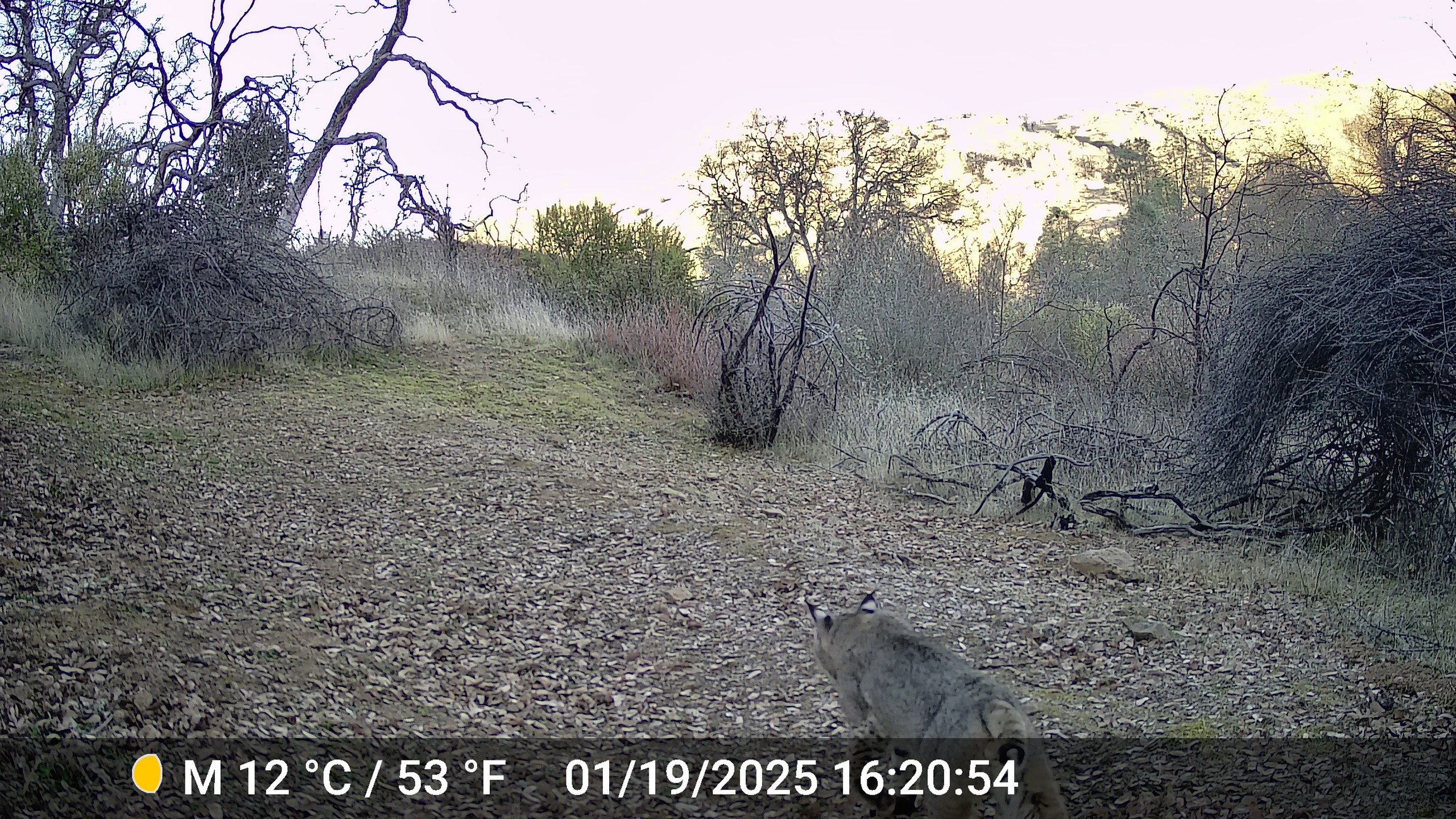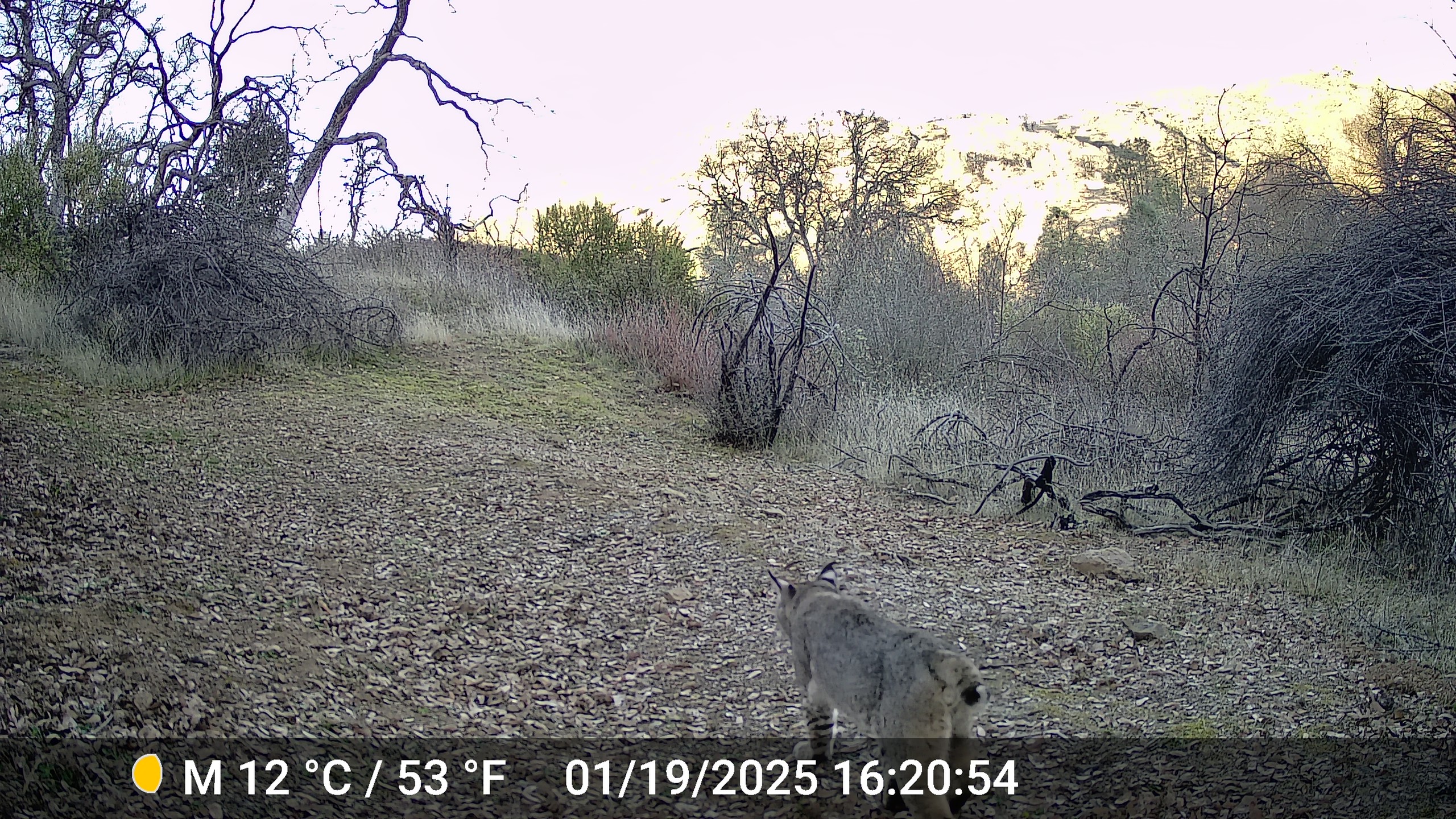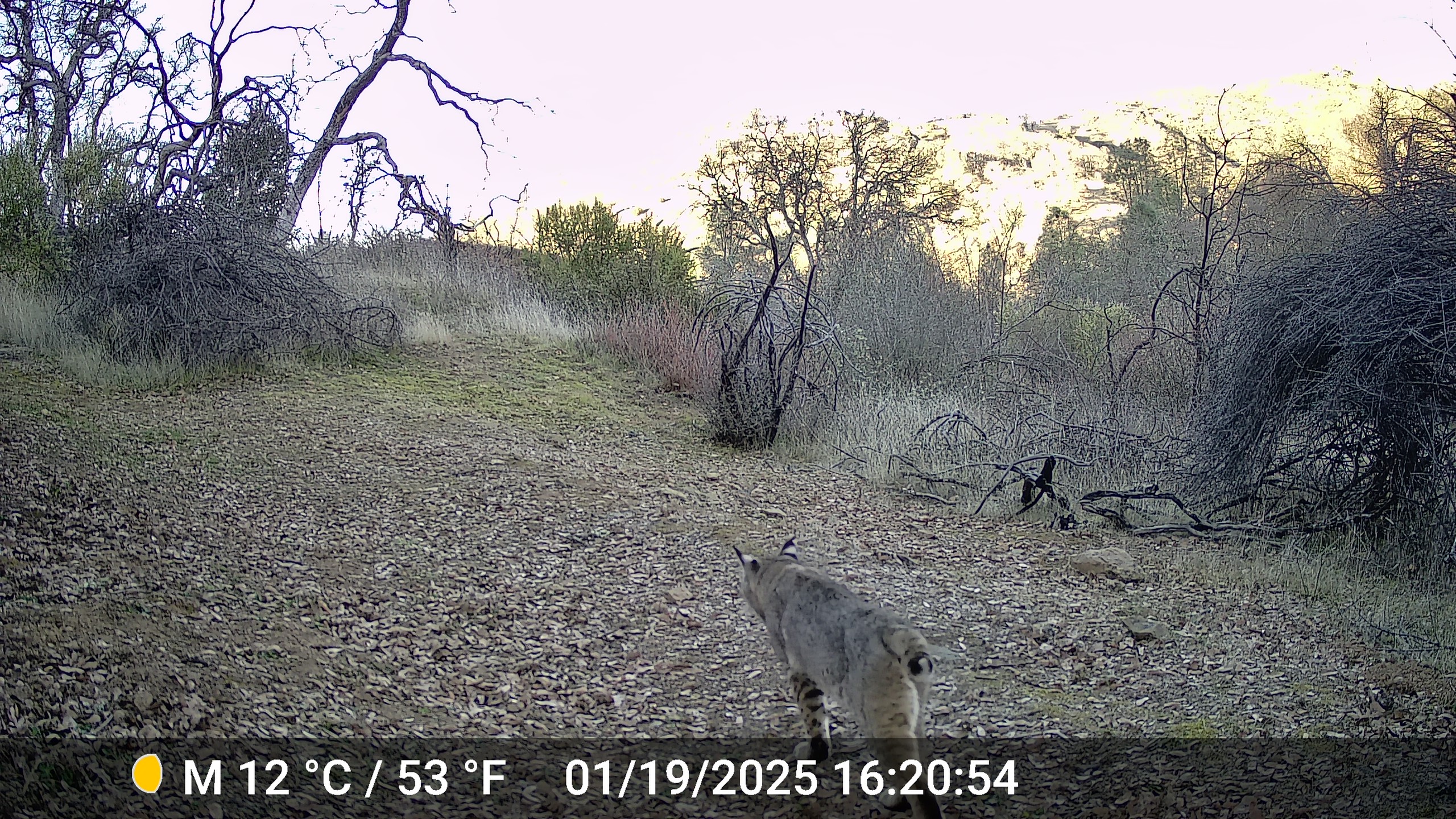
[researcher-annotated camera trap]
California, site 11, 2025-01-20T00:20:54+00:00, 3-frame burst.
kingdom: Animalia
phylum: Chordata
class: Mammalia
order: Carnivora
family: Felidae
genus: Lynx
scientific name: Lynx rufus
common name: bobcat